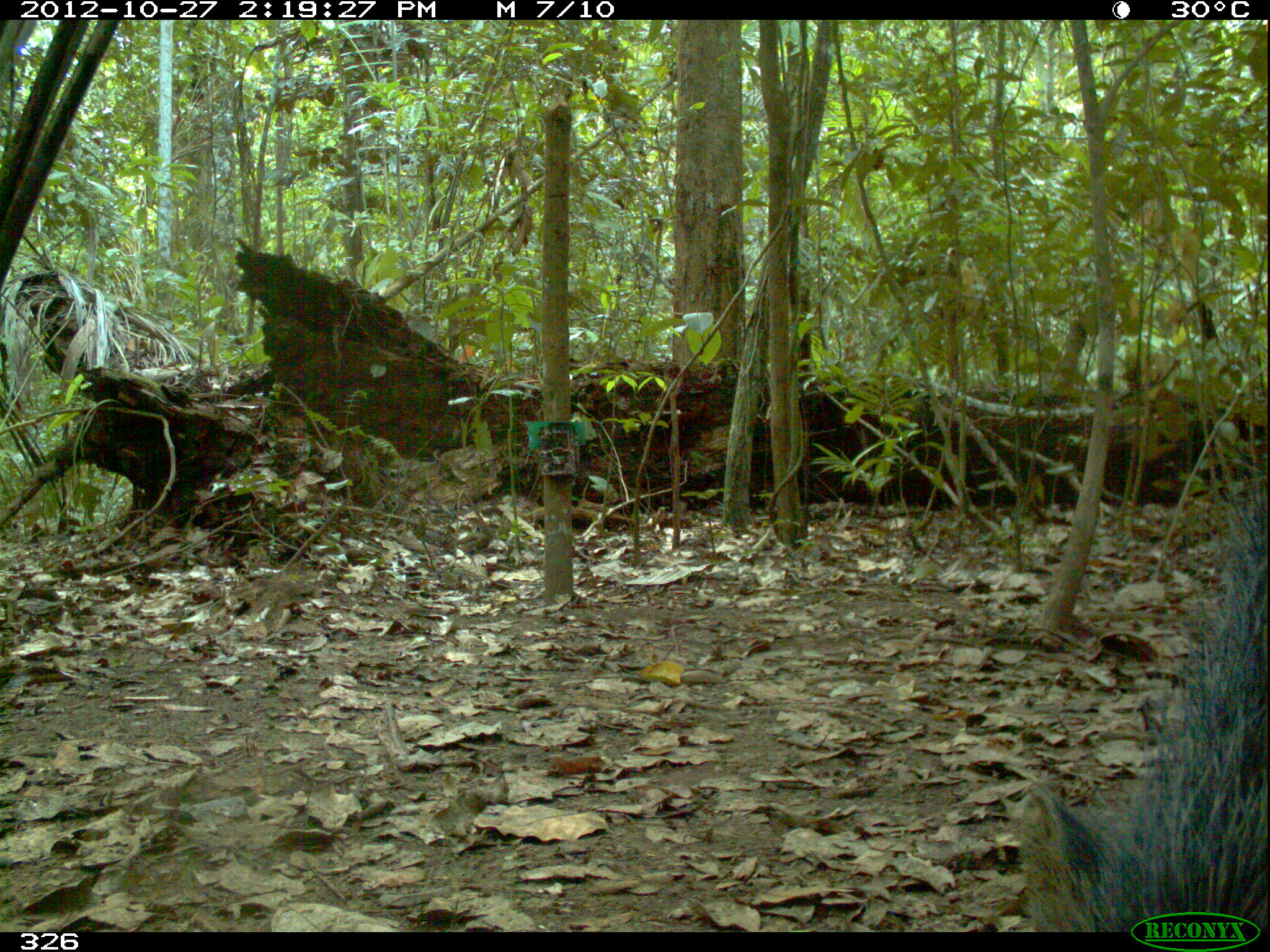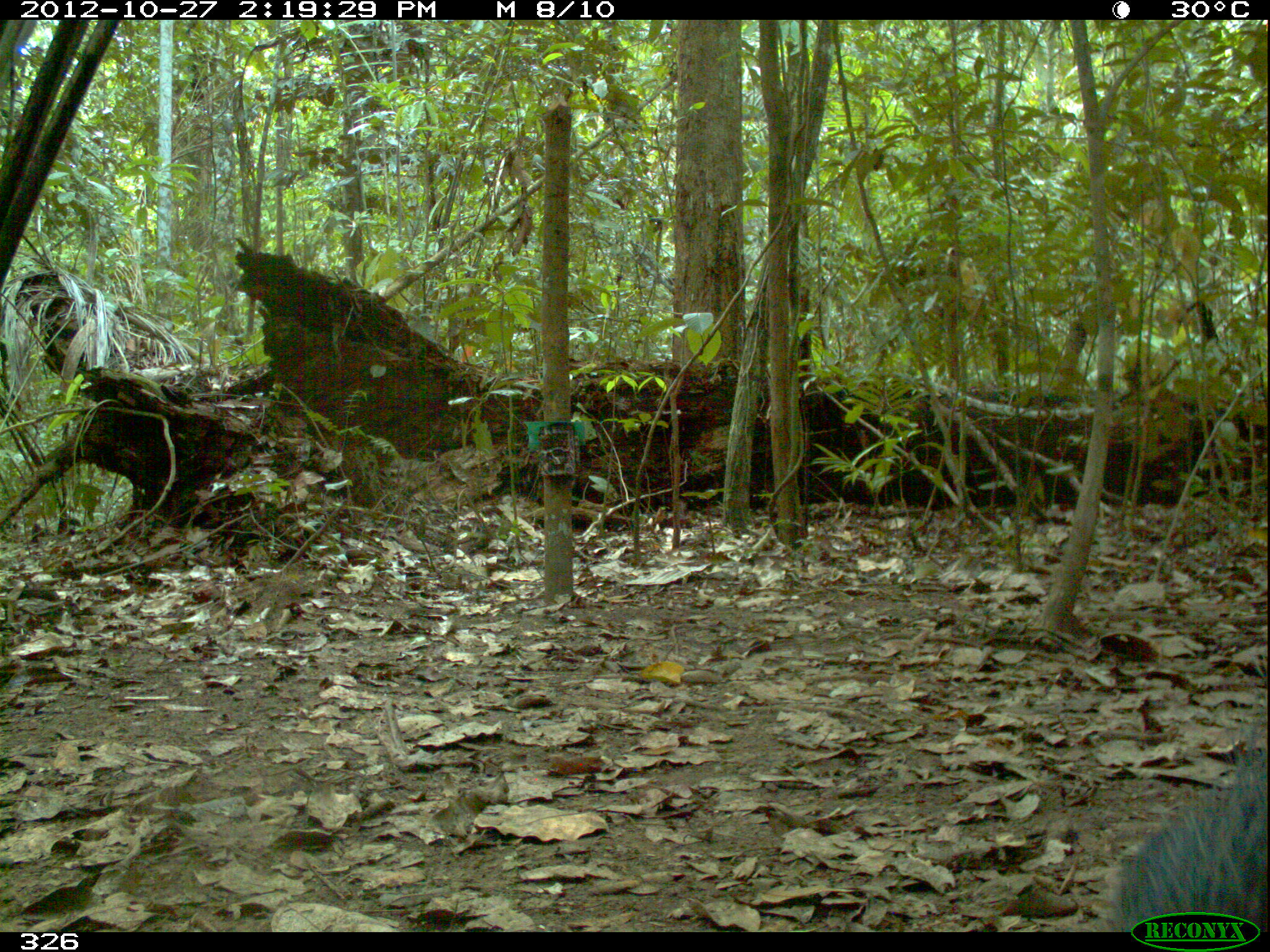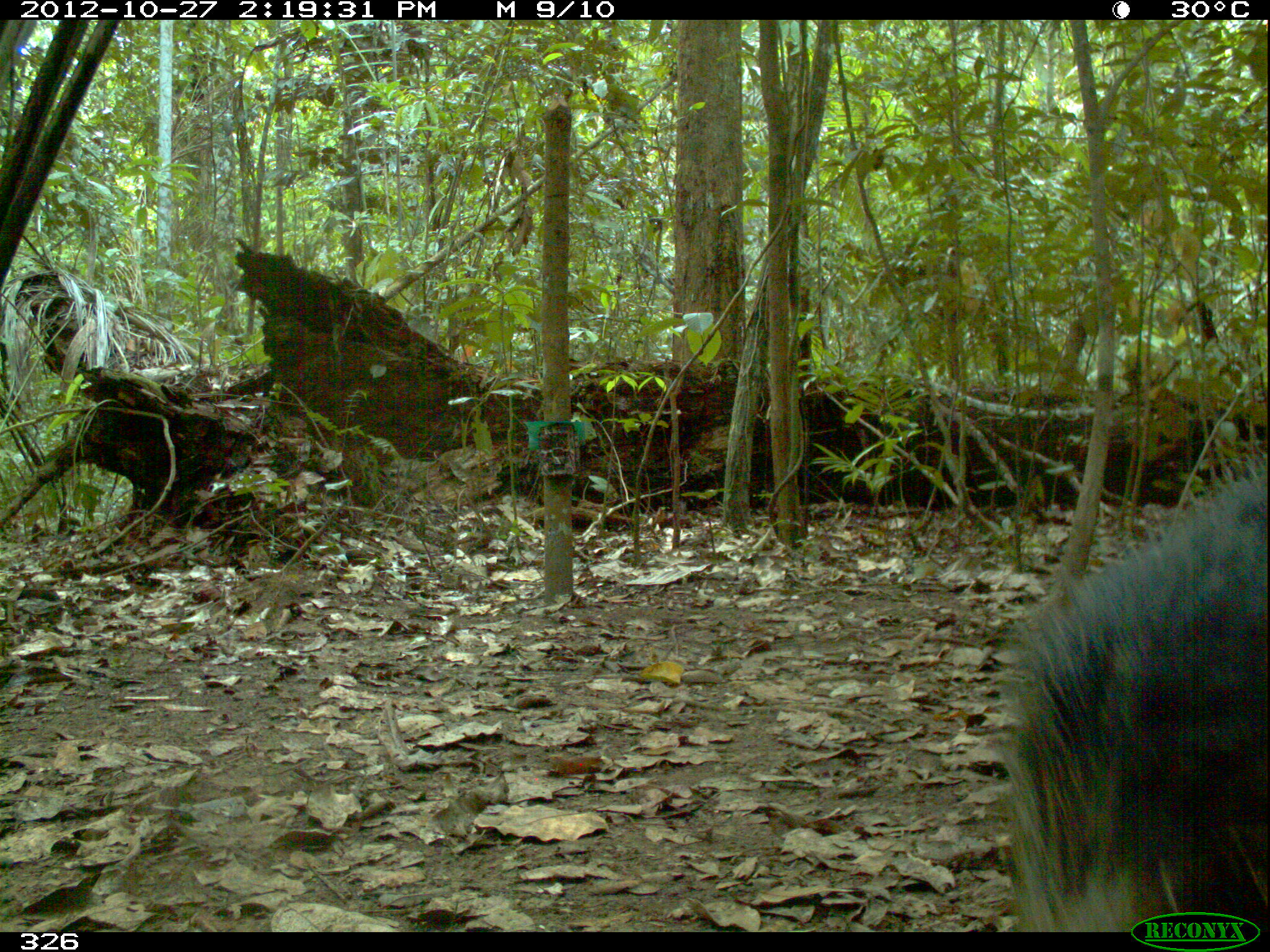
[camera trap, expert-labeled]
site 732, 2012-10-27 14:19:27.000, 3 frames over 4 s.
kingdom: Animalia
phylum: Chordata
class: Mammalia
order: Artiodactyla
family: Tayassuidae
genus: Tayassu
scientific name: Tayassu pecari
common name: white-lipped peccary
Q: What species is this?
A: Tayassu pecari (white-lipped peccary).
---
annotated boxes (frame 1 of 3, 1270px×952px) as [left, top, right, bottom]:
tayassu pecari: [1005, 469, 1264, 926]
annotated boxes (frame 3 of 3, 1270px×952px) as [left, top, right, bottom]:
tayassu pecari: [994, 470, 1265, 931]